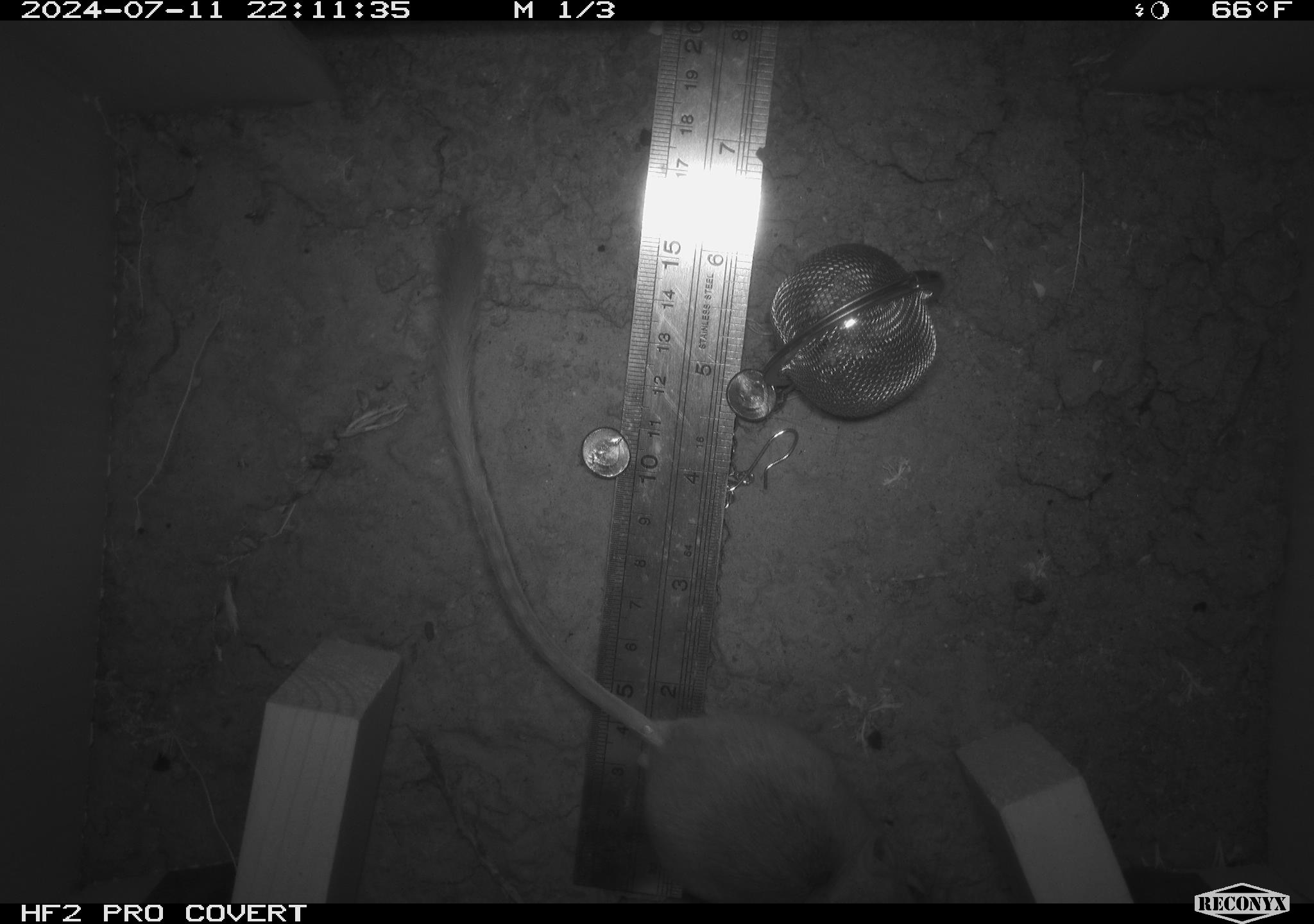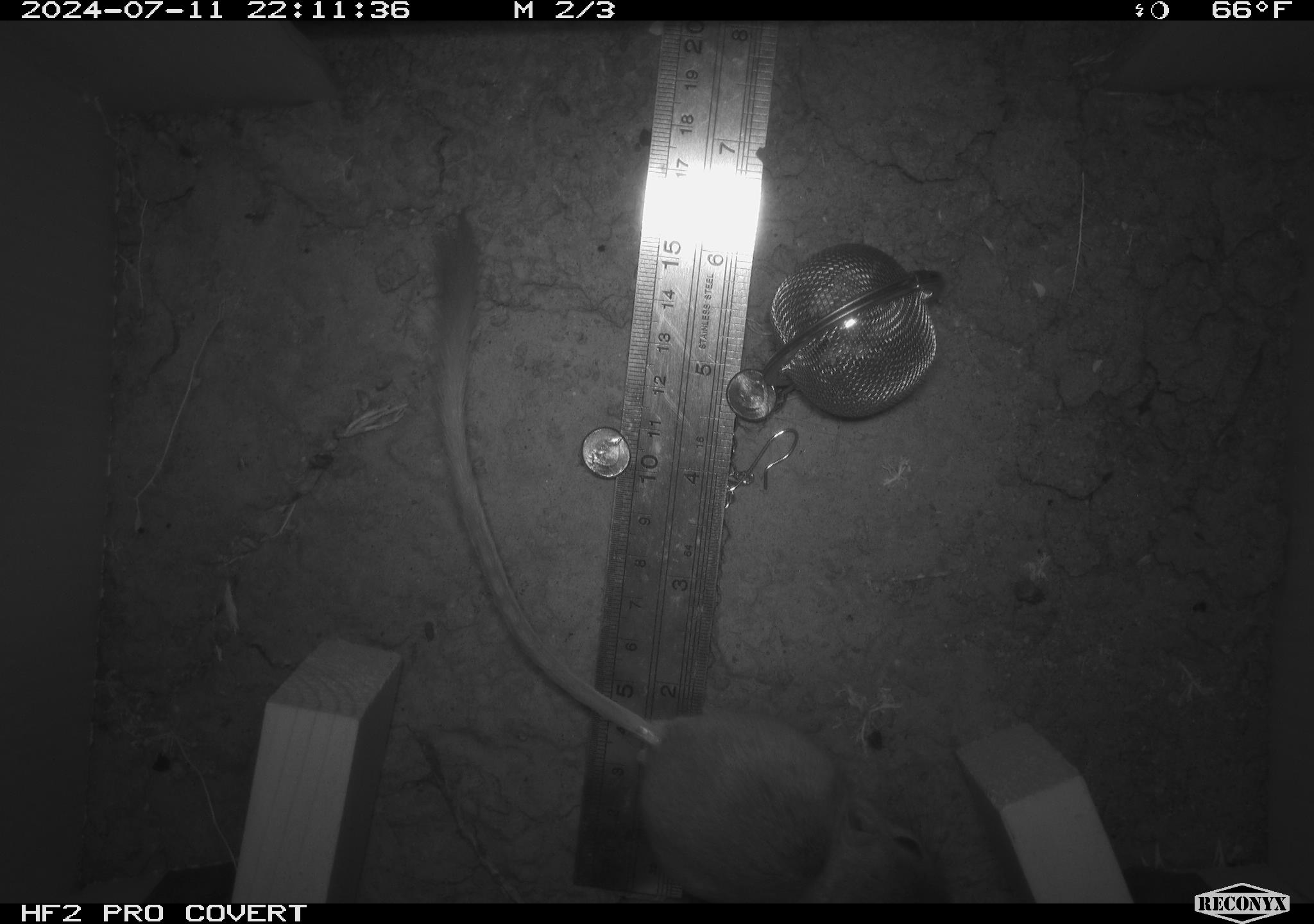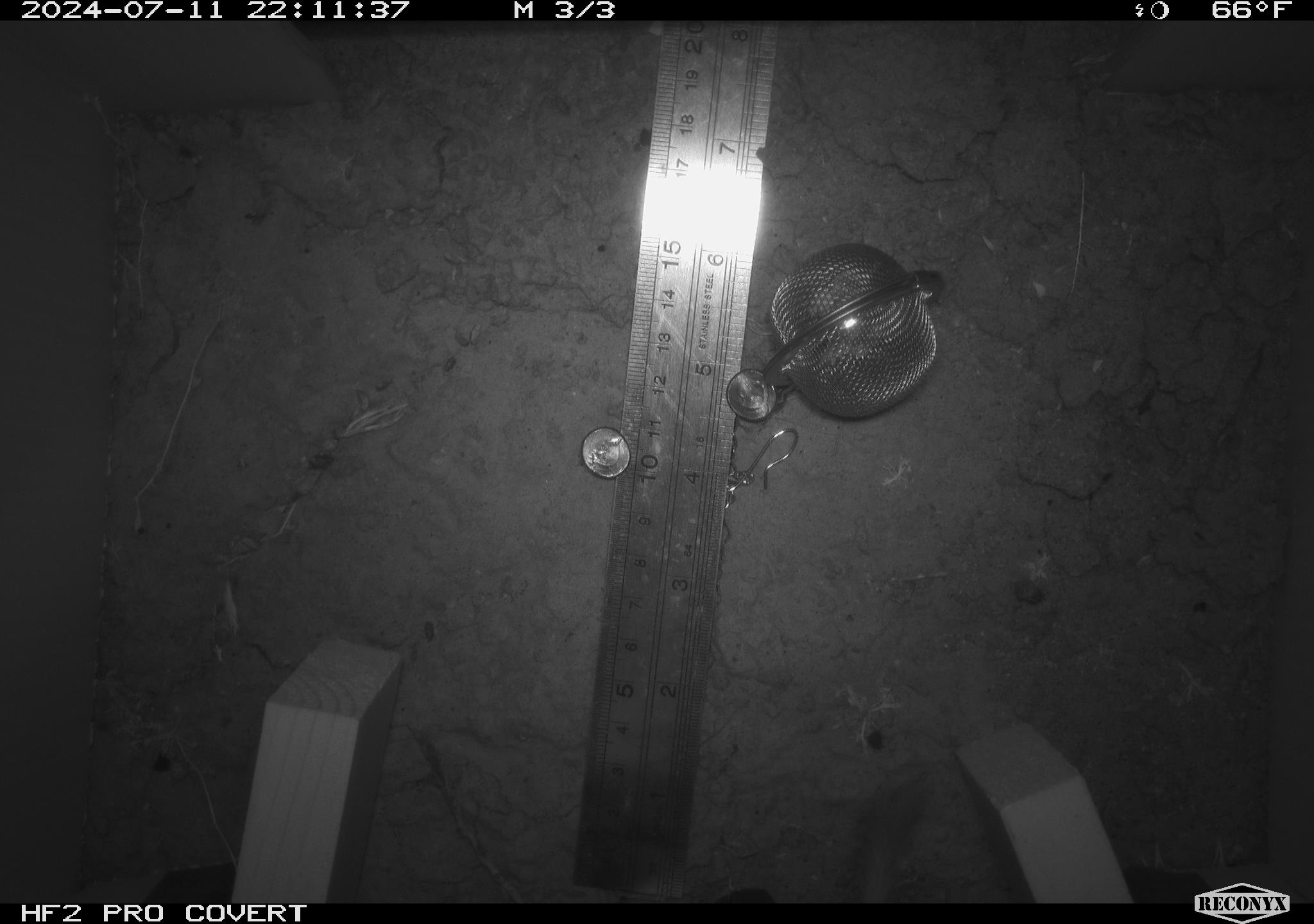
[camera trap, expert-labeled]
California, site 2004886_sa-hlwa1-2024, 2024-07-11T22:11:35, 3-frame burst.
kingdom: Animalia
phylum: Chordata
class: Mammalia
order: Rodentia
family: Heteromyidae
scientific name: Heteromyidae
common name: kangaroo rats and pocket mice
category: heteromyidae family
Heteromyidae family (kangaroo rats and pocket mice) (Heteromyidae).